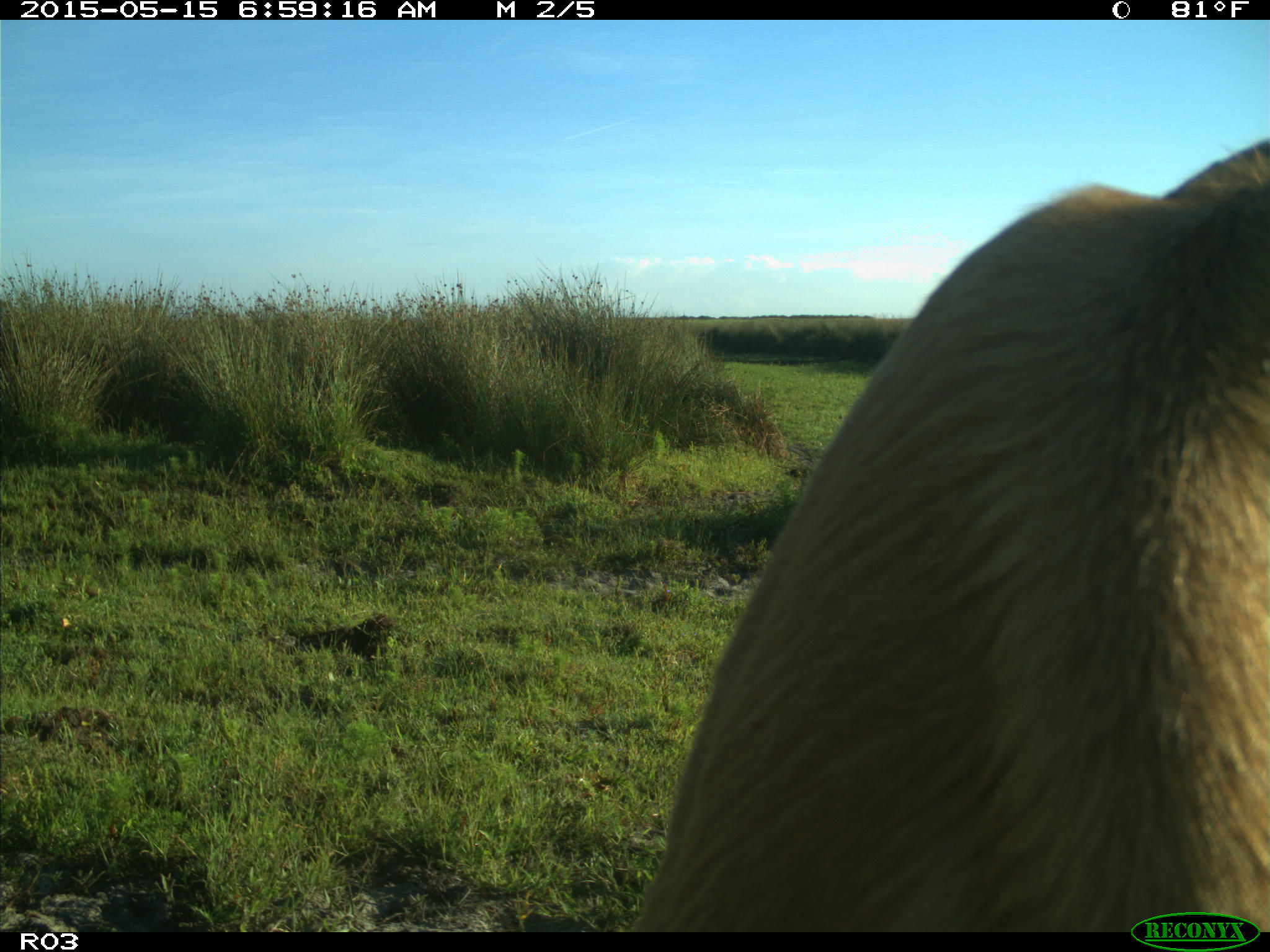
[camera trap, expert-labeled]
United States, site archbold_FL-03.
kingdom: Animalia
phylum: Chordata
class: Mammalia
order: Artiodactyla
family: Bovidae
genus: Bos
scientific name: Bos taurus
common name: domestic cow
Bos taurus (domestic cow).